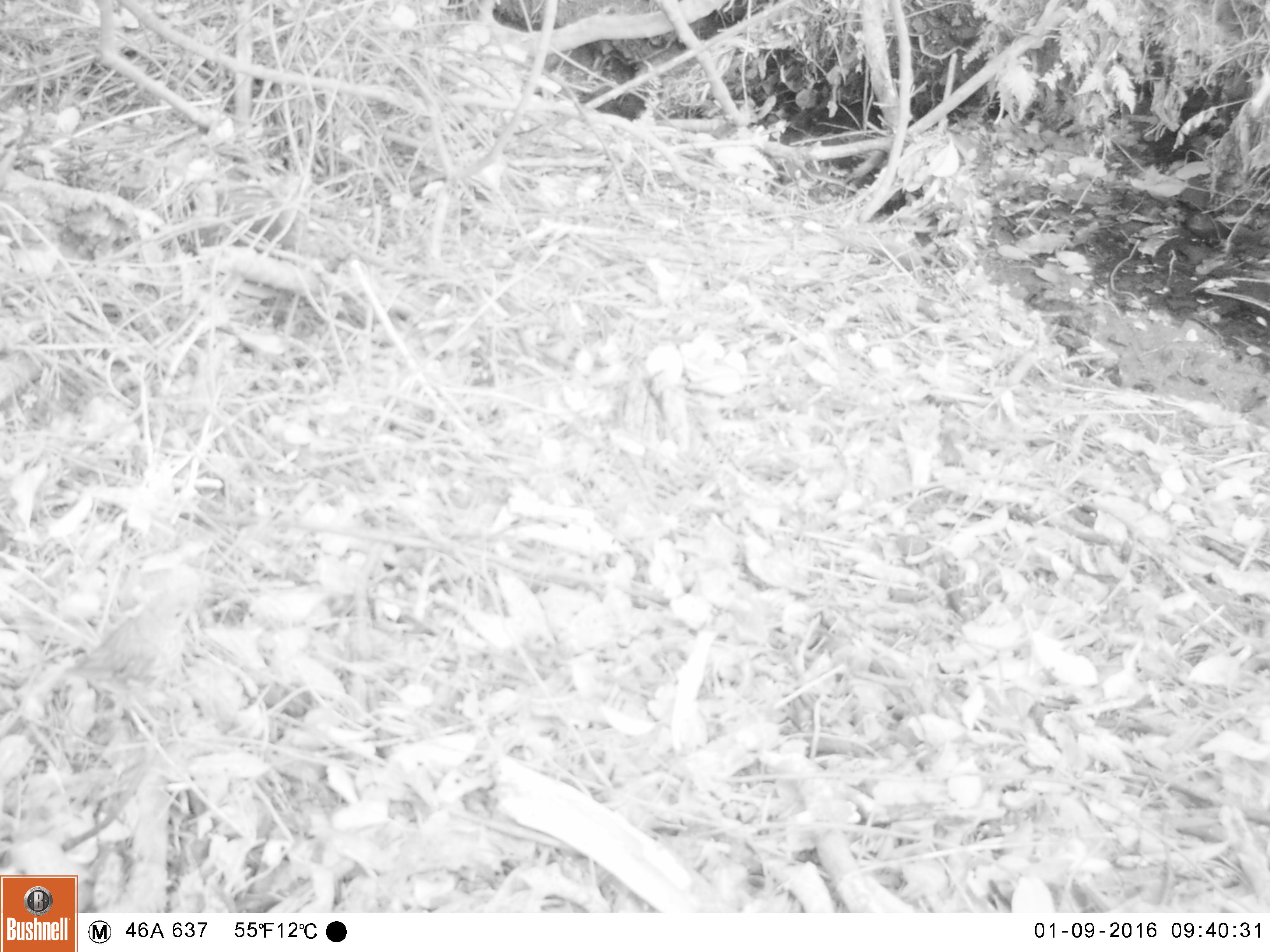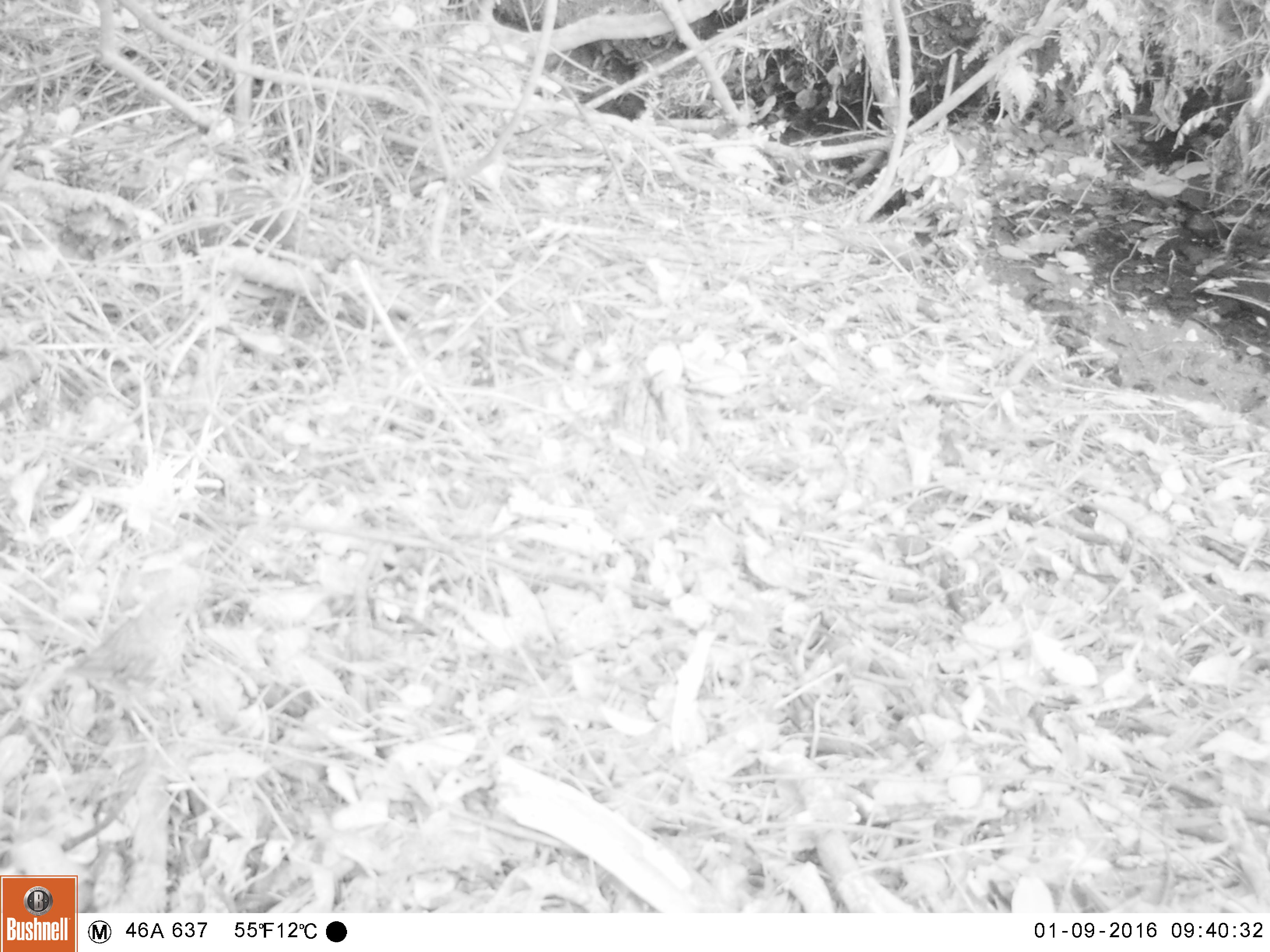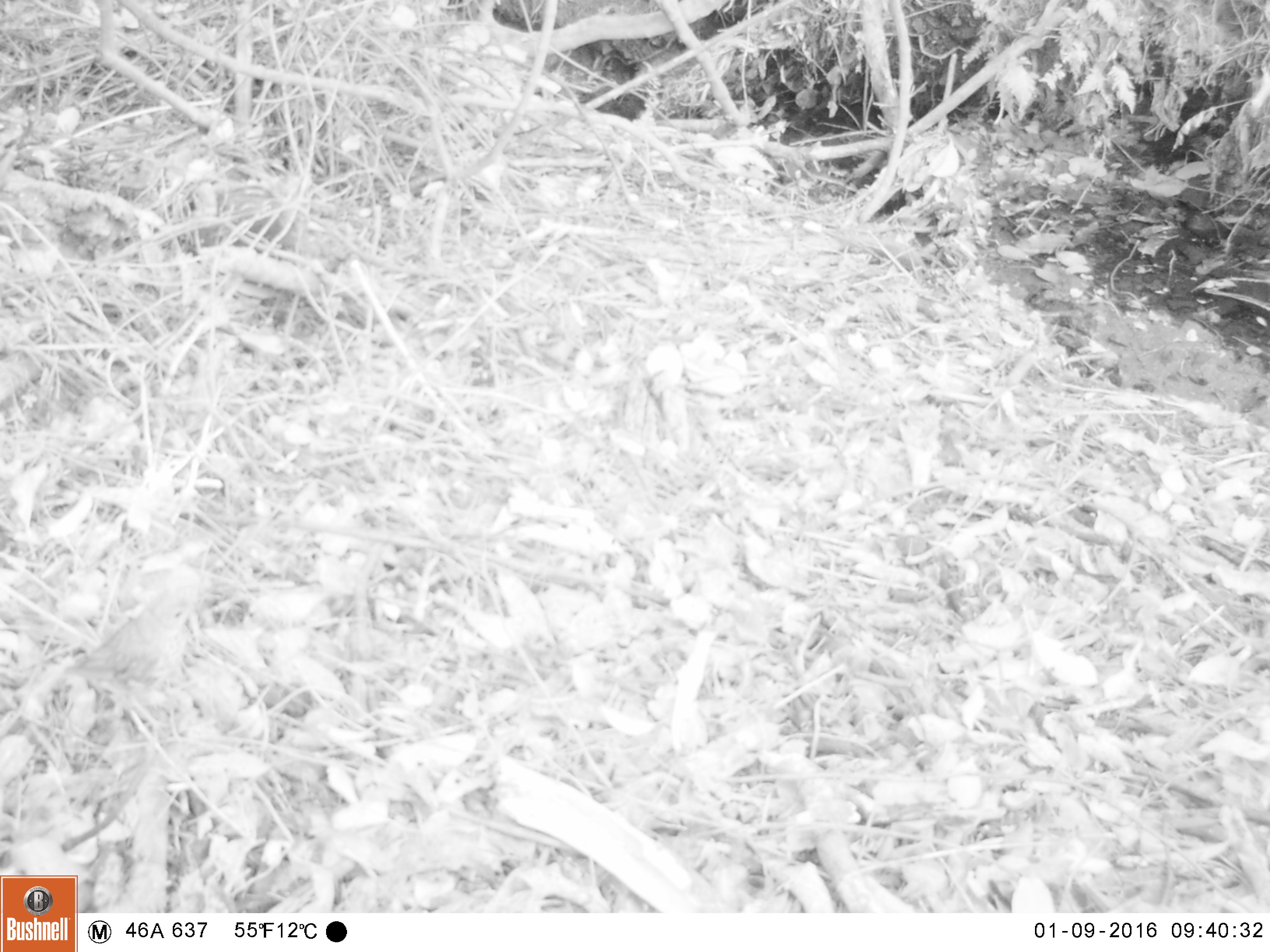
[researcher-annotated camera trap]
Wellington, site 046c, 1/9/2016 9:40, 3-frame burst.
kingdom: Animalia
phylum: Chordata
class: Aves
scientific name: Aves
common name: bird